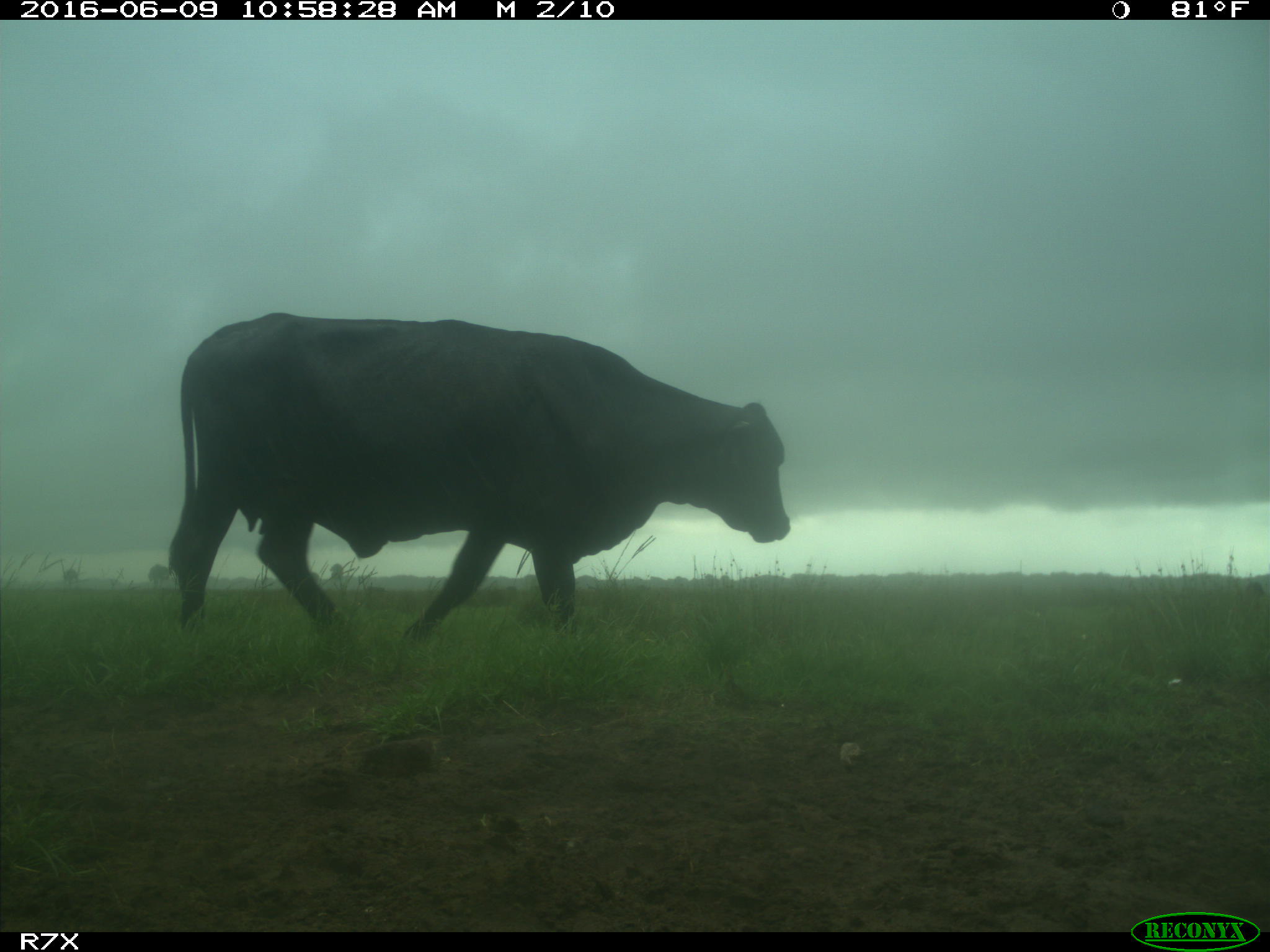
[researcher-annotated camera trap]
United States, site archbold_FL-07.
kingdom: Animalia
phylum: Chordata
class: Mammalia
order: Artiodactyla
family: Bovidae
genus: Bos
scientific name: Bos taurus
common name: domestic cow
Bos taurus (domestic cow).